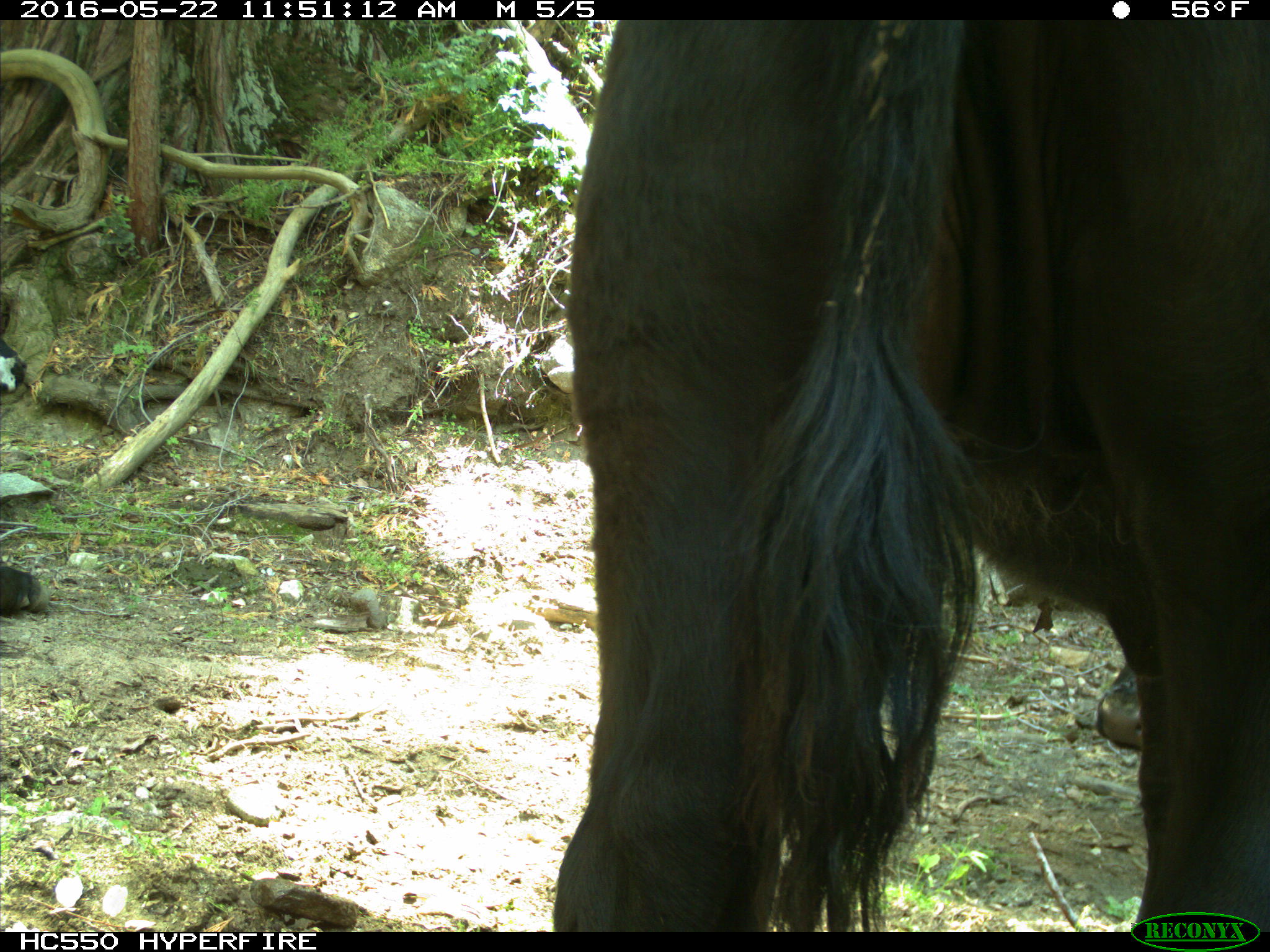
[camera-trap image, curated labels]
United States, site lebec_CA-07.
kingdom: Animalia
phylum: Chordata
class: Mammalia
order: Artiodactyla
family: Bovidae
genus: Bos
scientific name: Bos taurus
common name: domestic cow